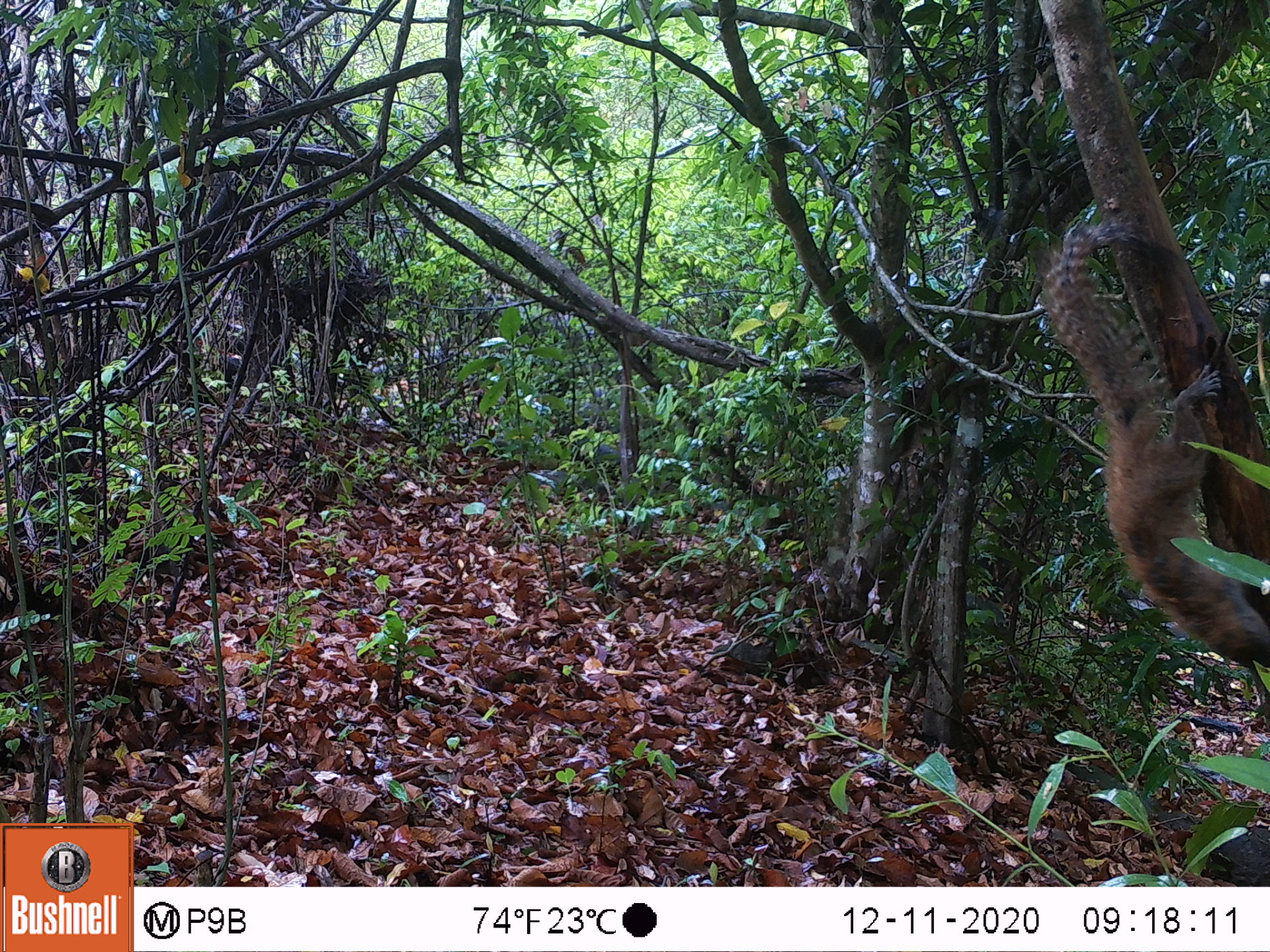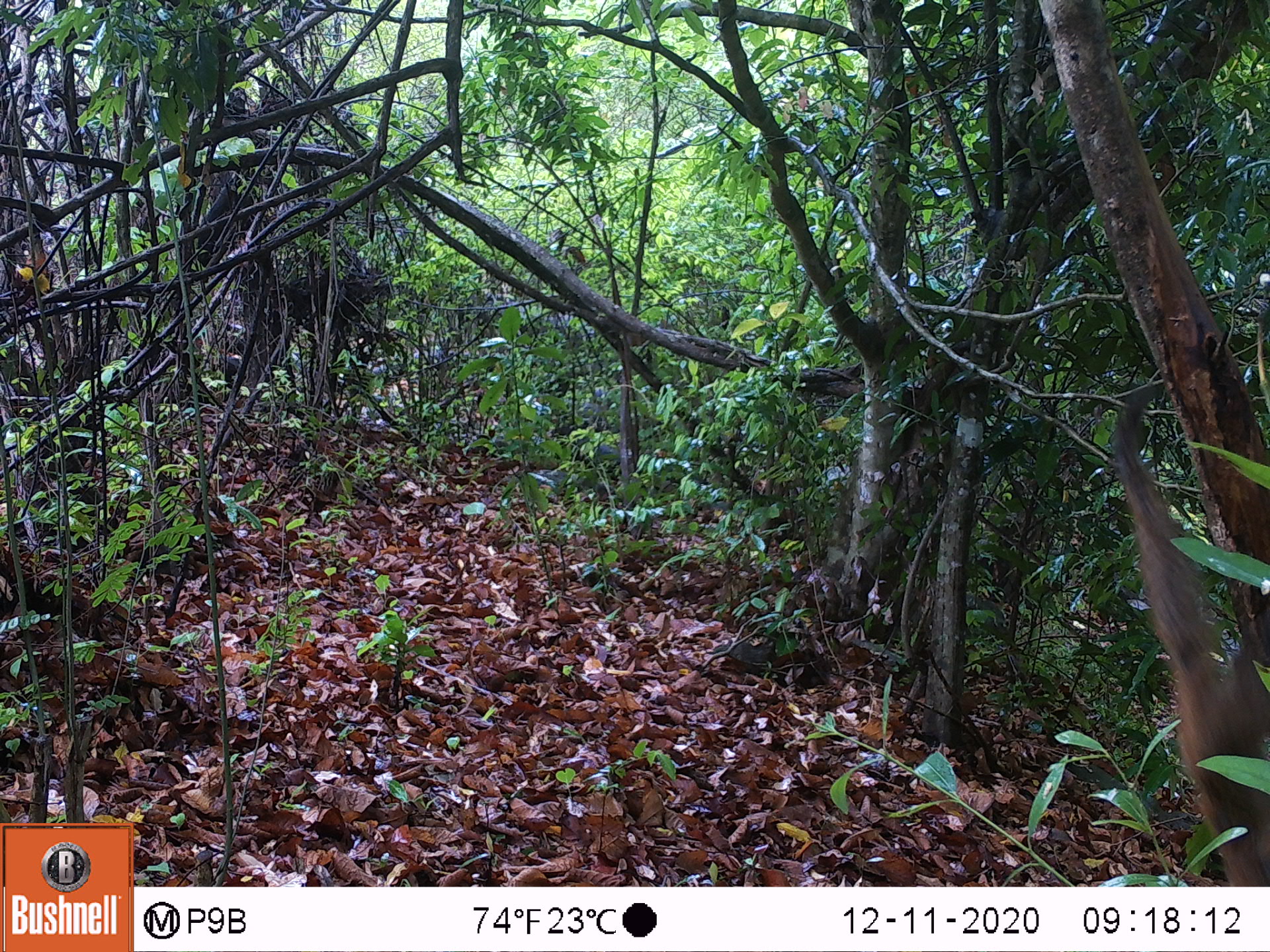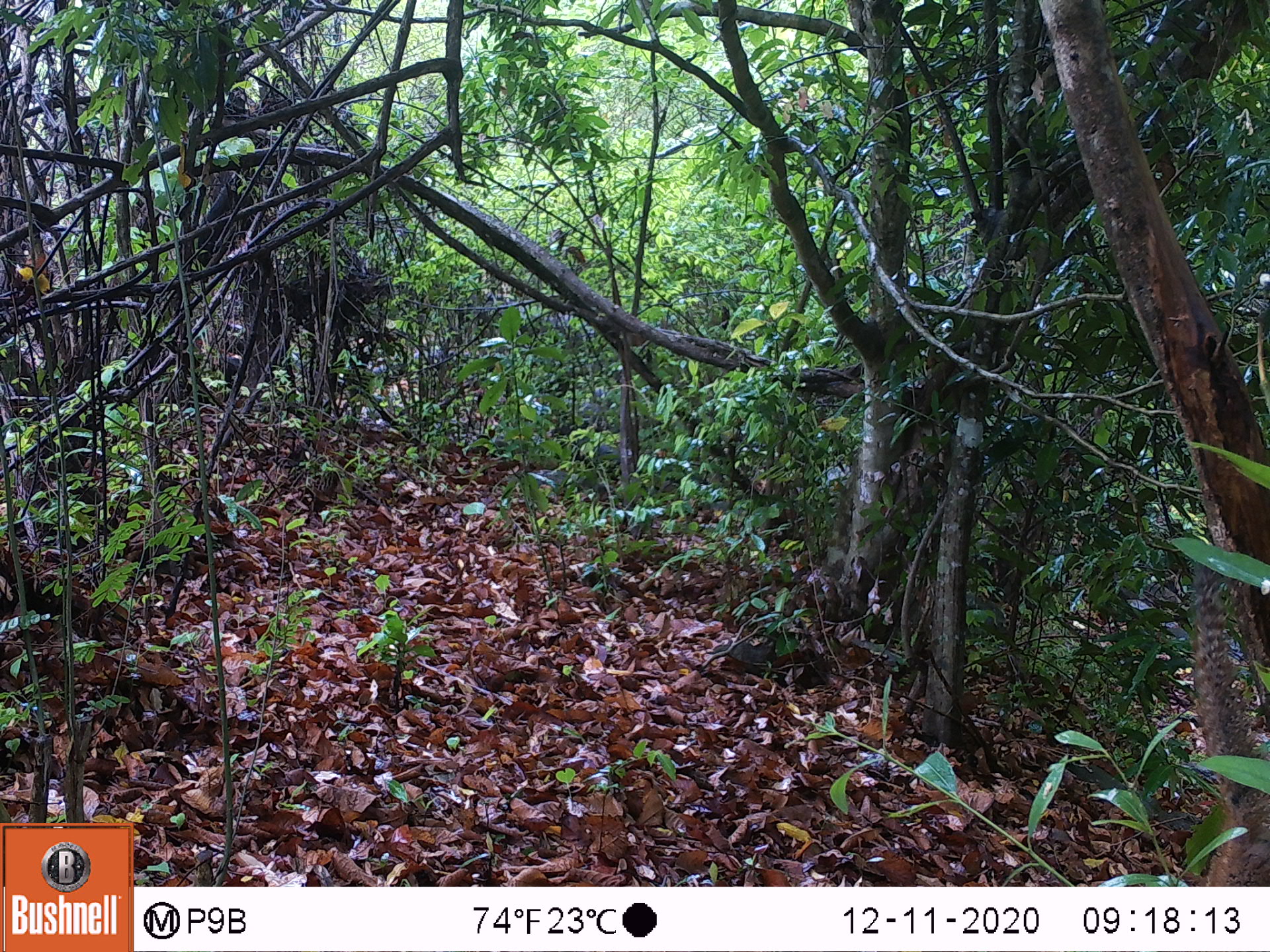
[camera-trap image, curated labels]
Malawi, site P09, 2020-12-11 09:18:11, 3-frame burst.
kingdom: Animalia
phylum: Chordata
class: Mammalia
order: Rodentia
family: Sciuridae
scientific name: Sciuridae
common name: squirrel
Squirrel (Sciuridae), count 1.